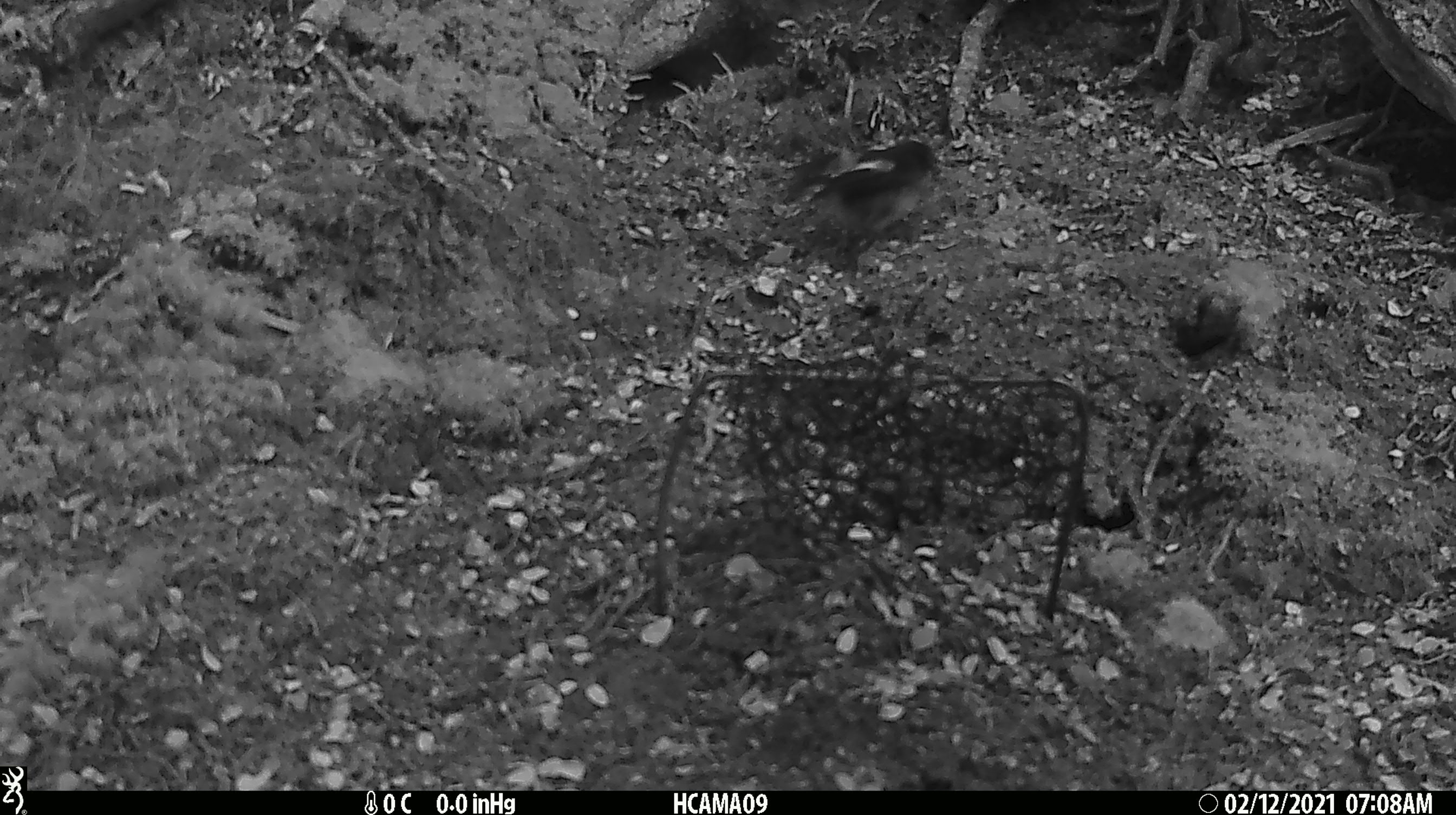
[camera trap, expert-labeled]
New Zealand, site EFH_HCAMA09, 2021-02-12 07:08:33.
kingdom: Animalia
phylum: Chordata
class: Aves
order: Passeriformes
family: Petroicidae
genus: Petroica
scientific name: Petroica macrocephala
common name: tomtit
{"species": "tomtit (Petroica macrocephala)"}